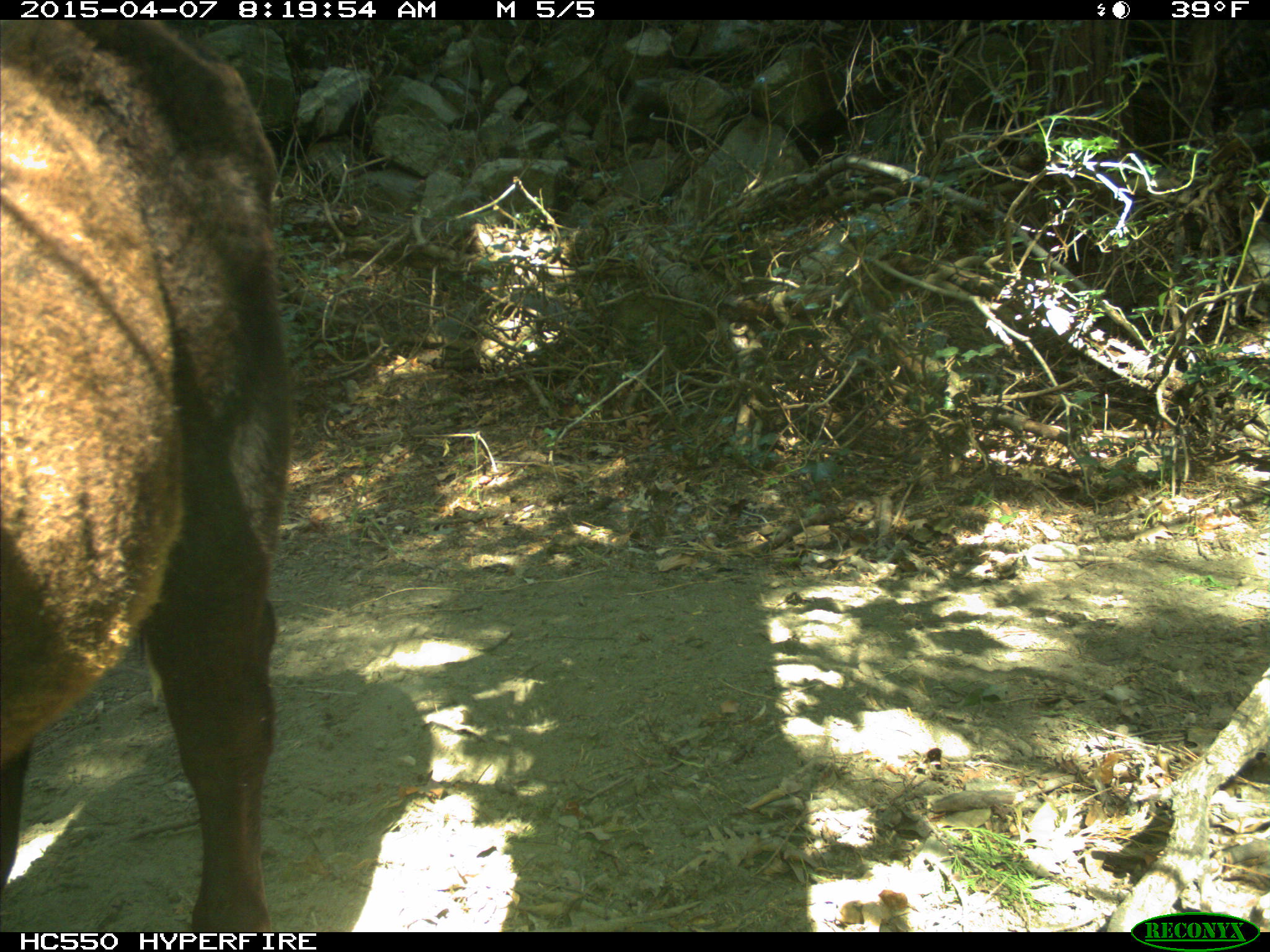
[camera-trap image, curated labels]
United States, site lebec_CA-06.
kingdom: Animalia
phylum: Chordata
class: Mammalia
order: Artiodactyla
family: Bovidae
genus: Bos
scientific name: Bos taurus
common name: domestic cow